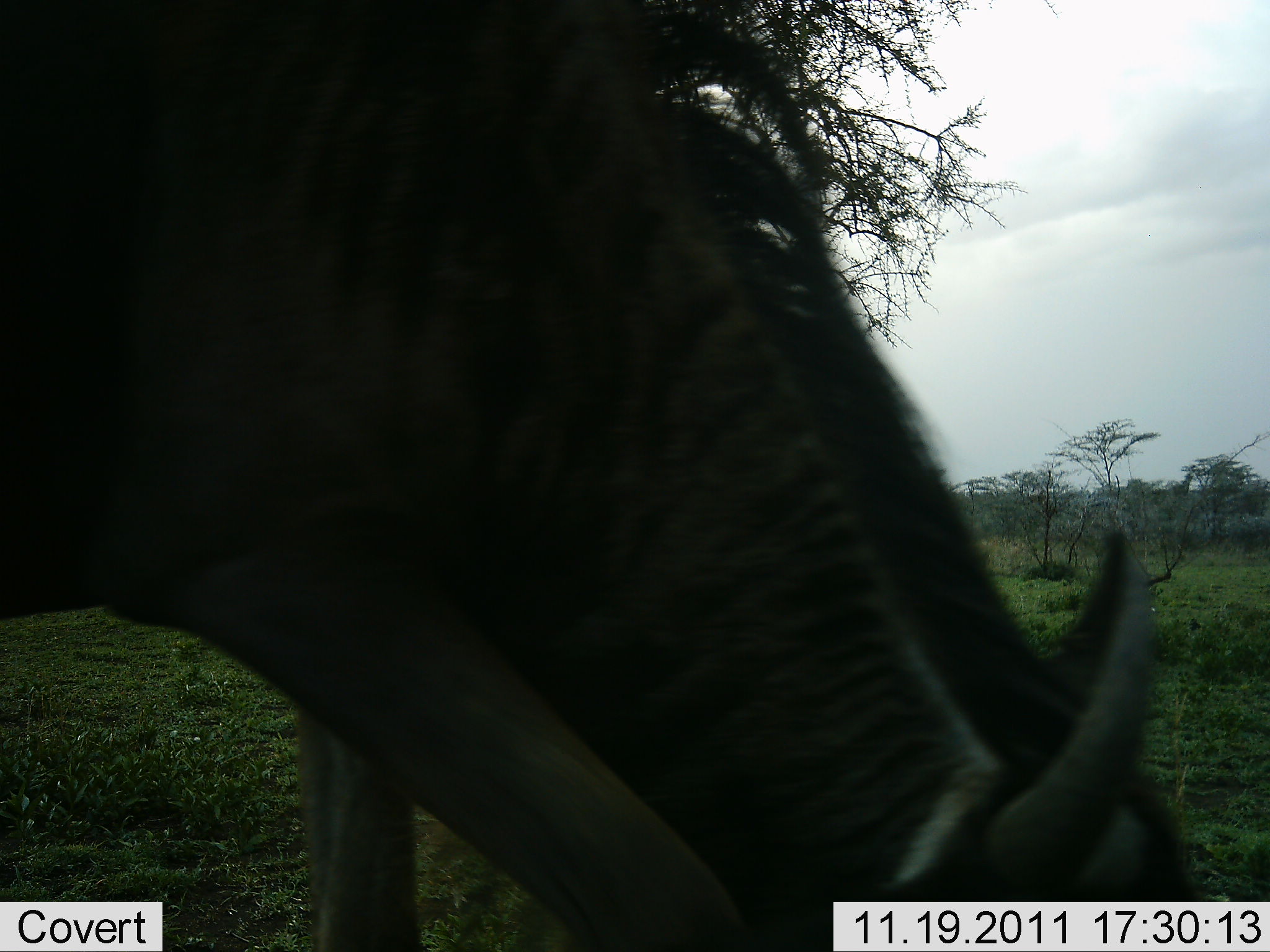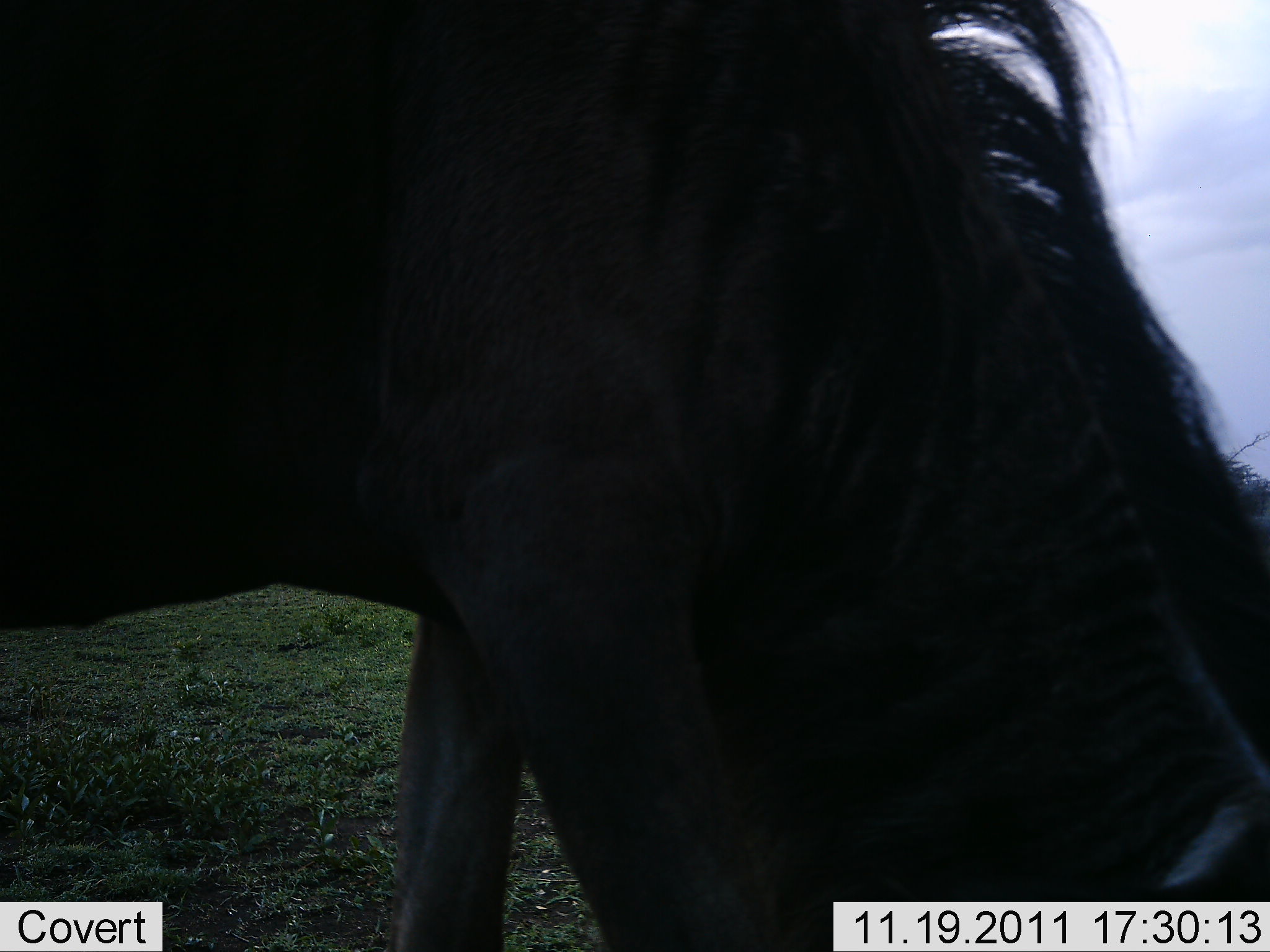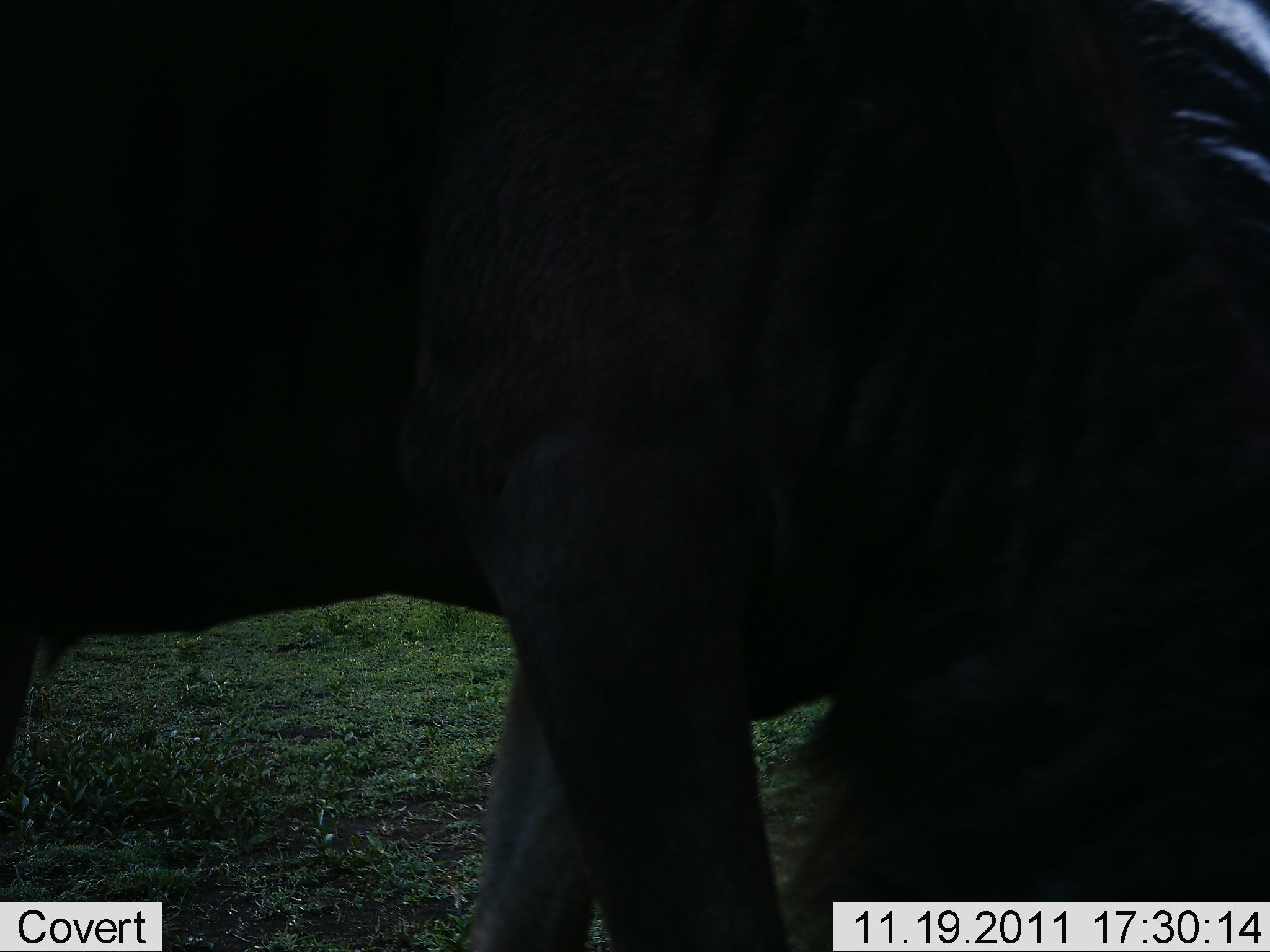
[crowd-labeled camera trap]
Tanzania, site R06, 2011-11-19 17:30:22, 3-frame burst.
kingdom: Animalia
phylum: Chordata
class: Mammalia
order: Artiodactyla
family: Bovidae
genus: Connochaetes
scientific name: Connochaetes taurinus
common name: blue wildebeest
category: wildebeest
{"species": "wildebeest (blue wildebeest) (Connochaetes taurinus)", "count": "1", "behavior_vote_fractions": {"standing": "30%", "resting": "0%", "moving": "20%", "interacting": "0%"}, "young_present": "0%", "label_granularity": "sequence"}